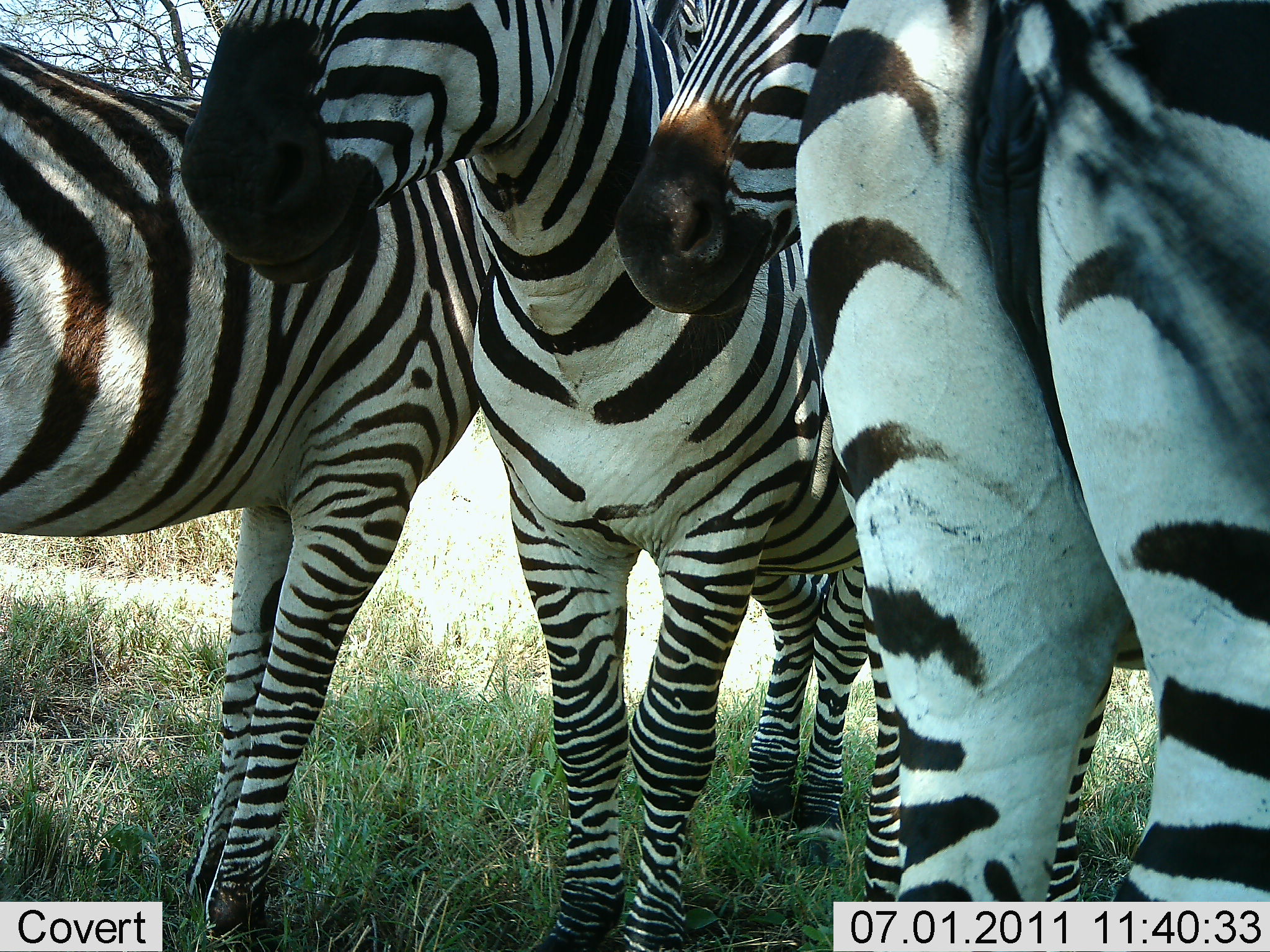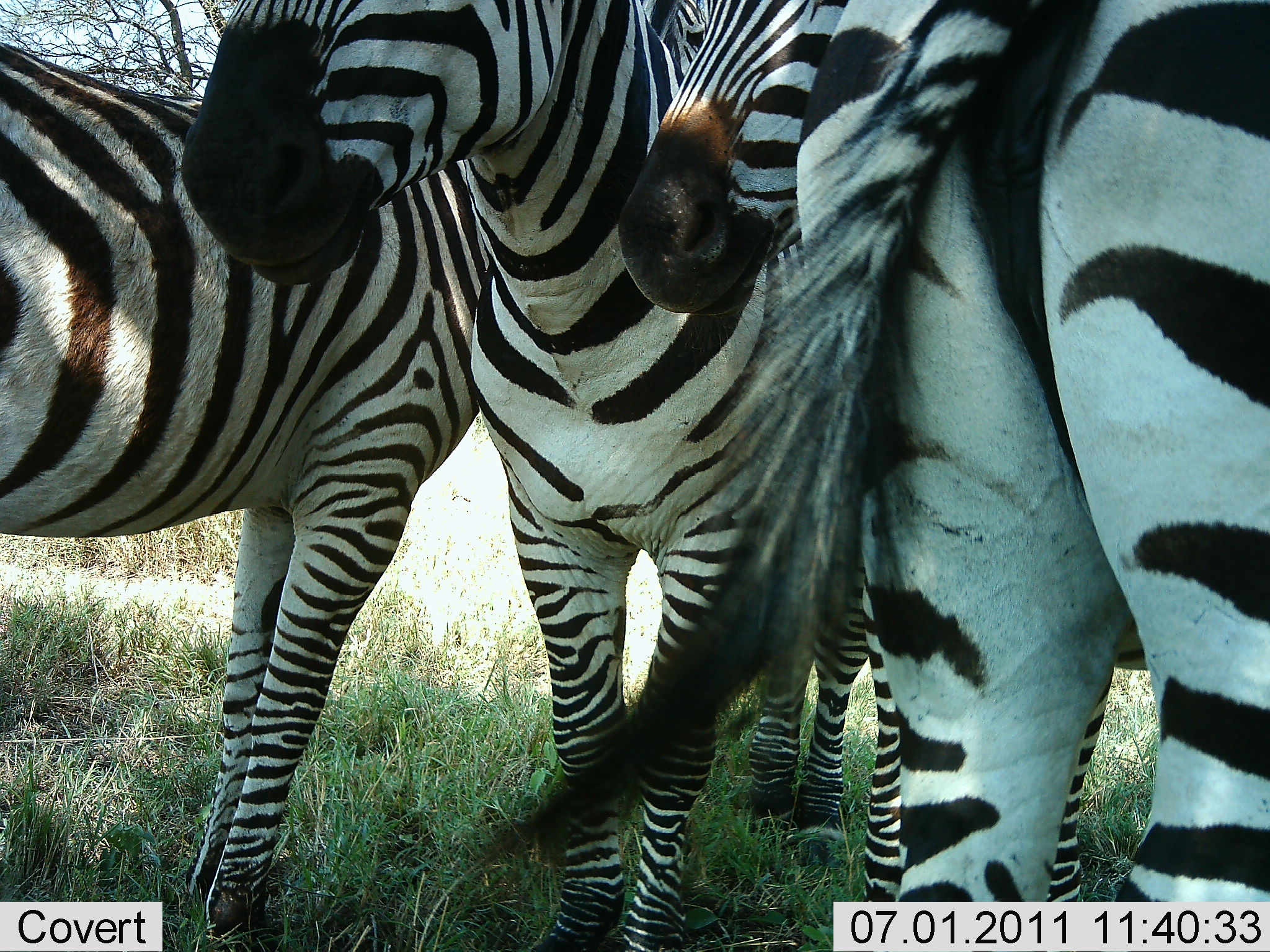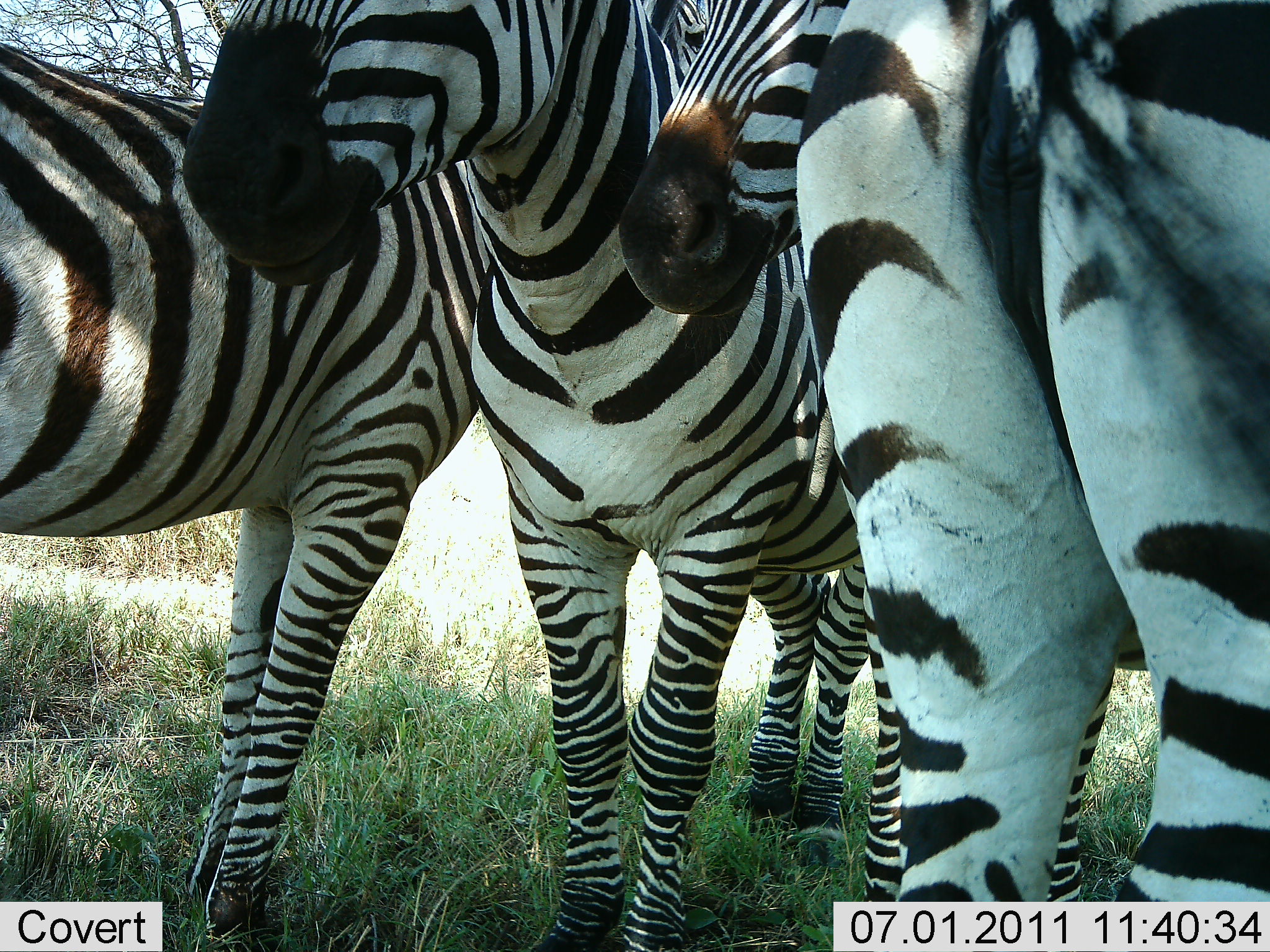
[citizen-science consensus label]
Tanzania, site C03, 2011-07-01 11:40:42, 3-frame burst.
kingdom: Animalia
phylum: Chordata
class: Mammalia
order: Perissodactyla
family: Equidae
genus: Equus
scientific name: Equus quagga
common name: plains zebra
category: zebra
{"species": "zebra (plains zebra) (Equus quagga)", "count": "4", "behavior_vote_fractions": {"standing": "93%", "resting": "7%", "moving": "0%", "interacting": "7%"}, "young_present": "0%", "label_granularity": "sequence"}